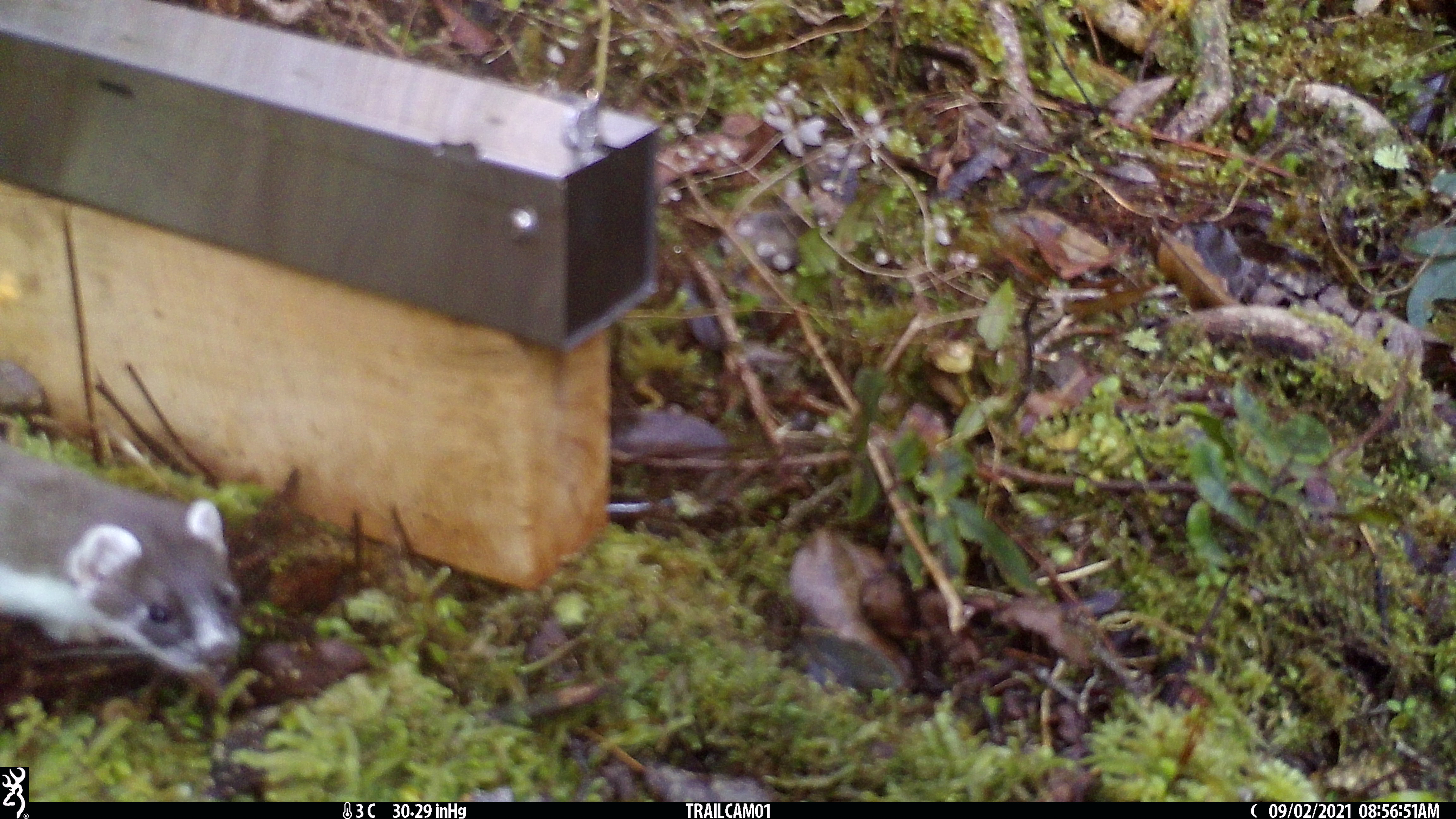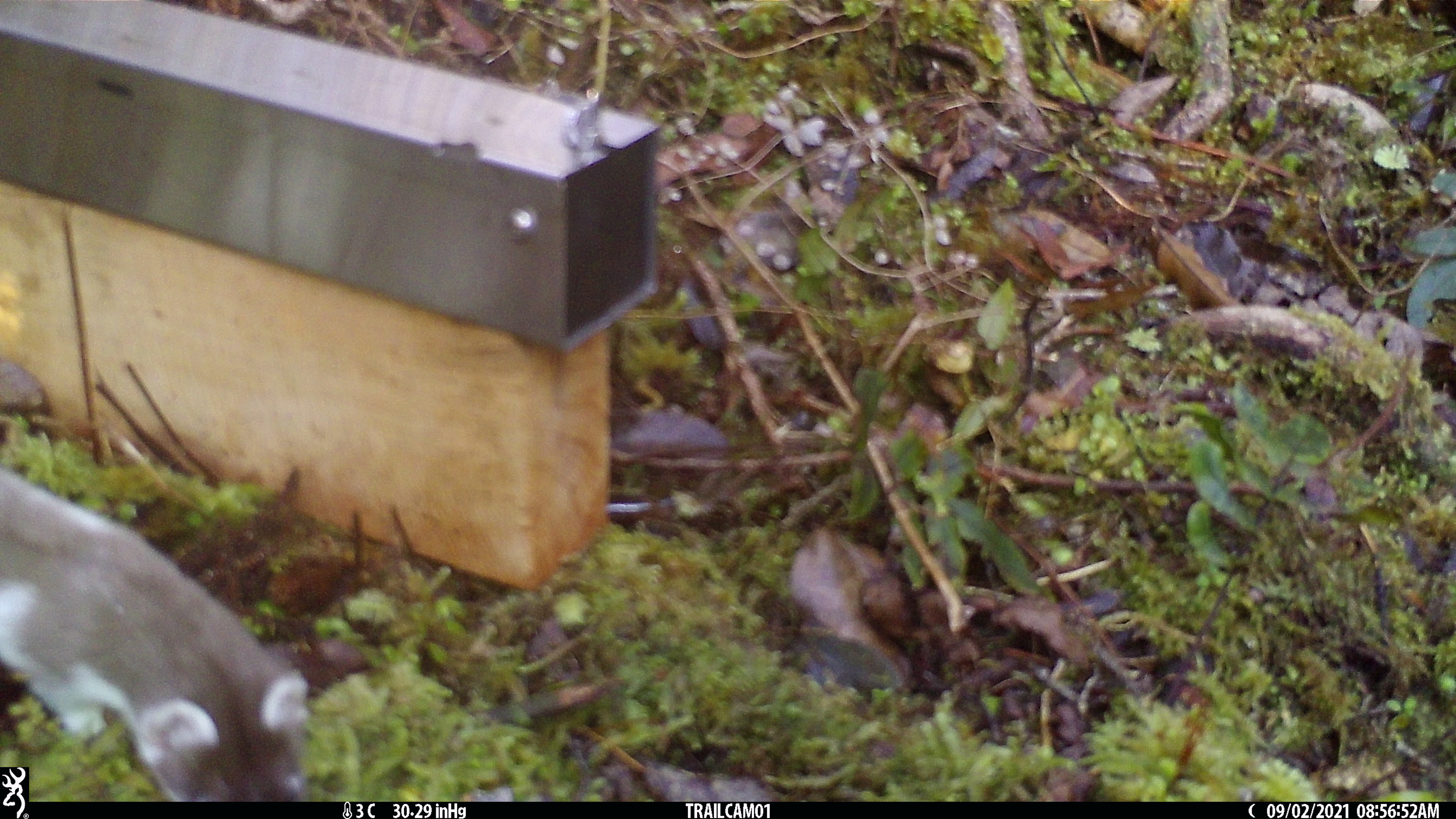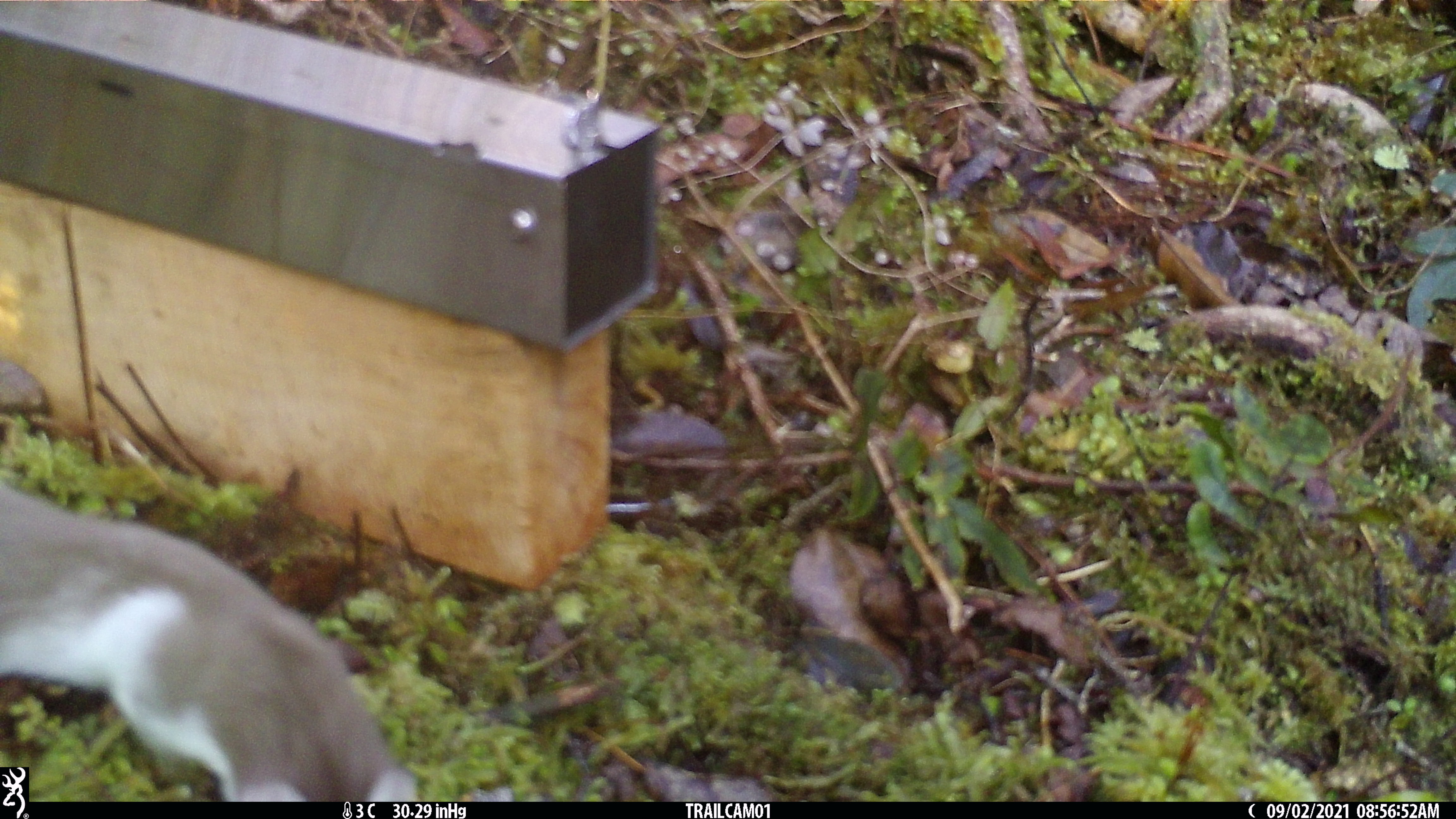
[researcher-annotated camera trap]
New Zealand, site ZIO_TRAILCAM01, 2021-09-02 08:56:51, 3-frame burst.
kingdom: Animalia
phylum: Chordata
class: Mammalia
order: Carnivora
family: Mustelidae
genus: Mustela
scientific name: Mustela erminea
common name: stoat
Stoat (Mustela erminea).